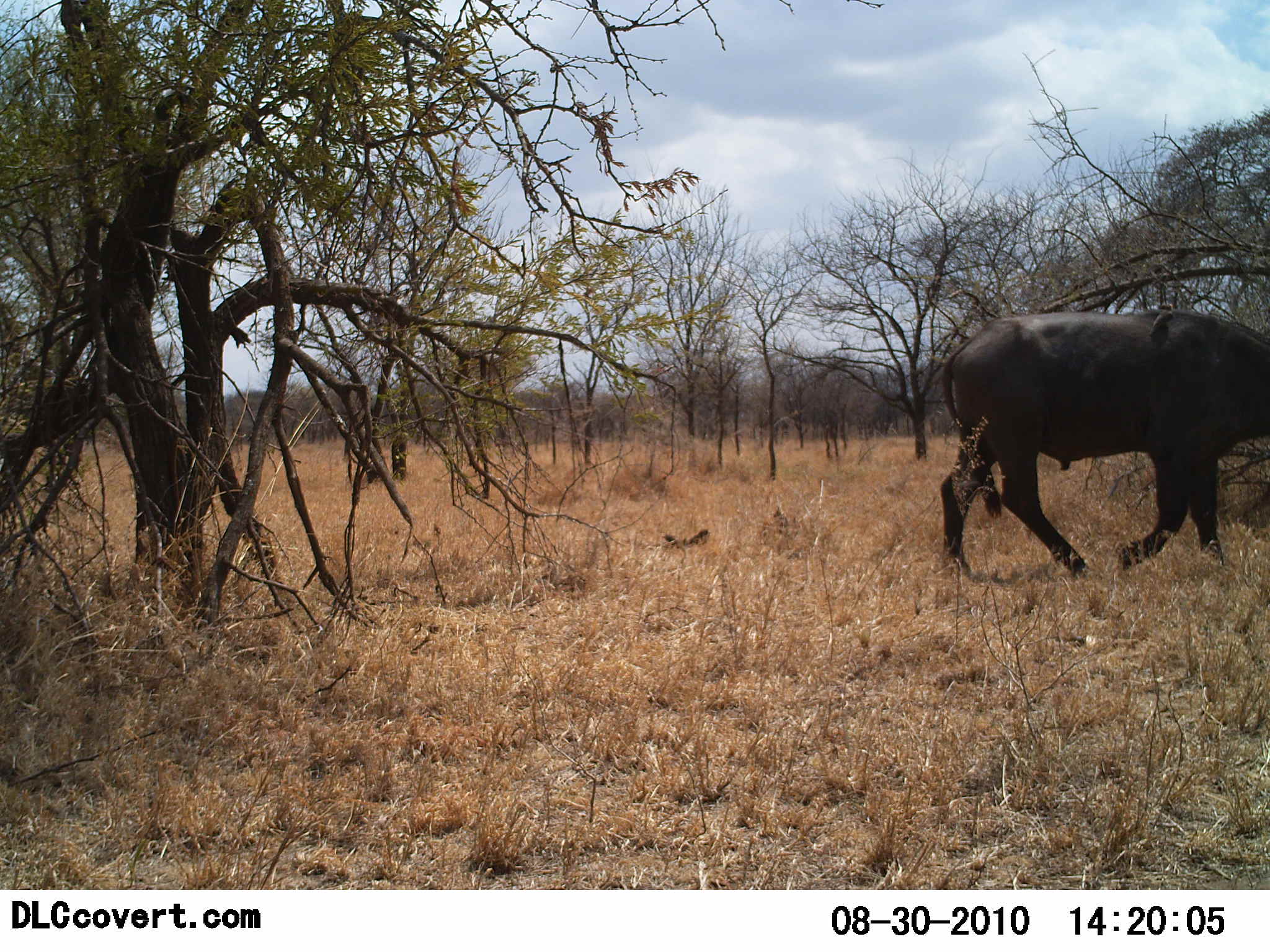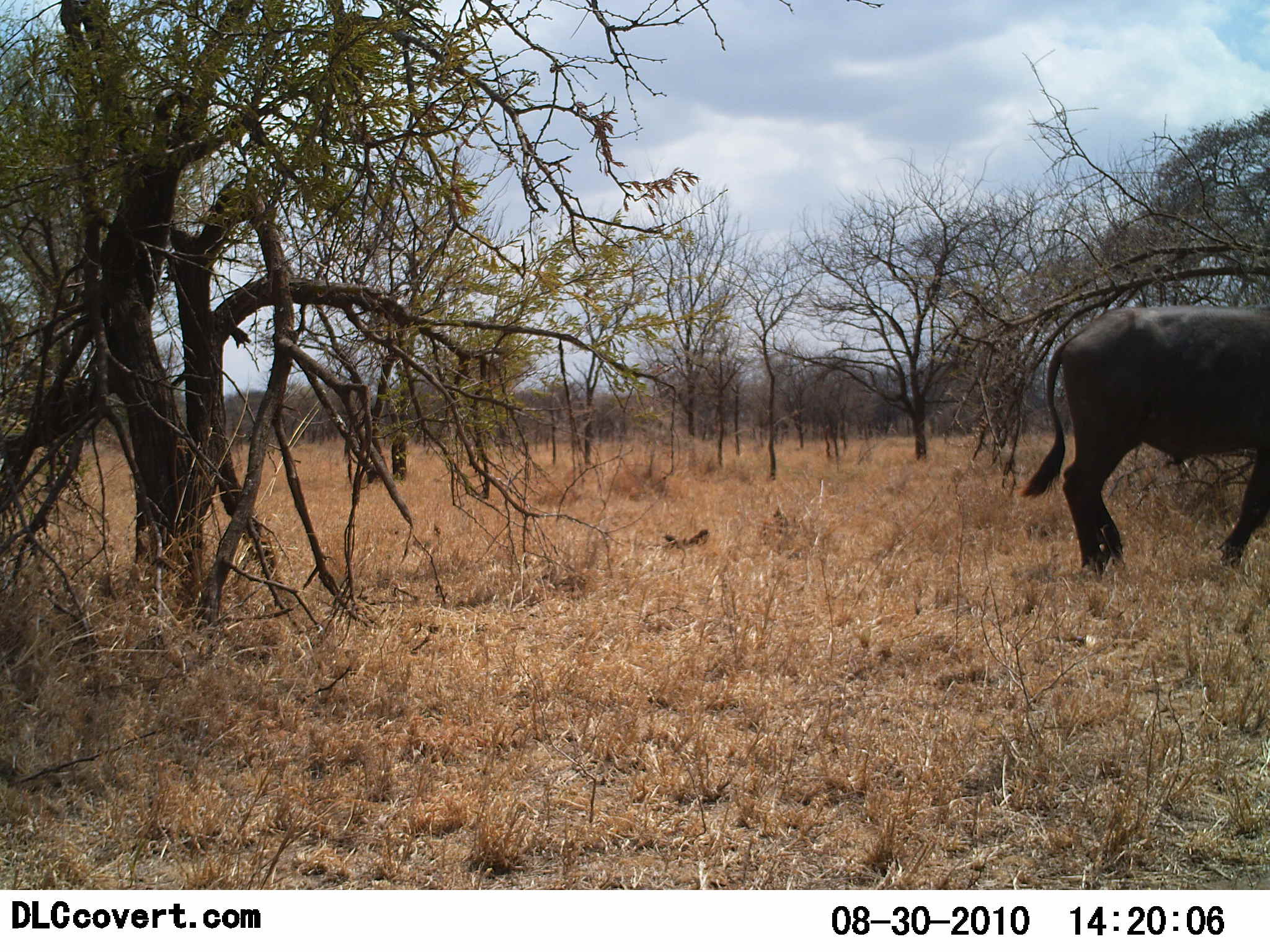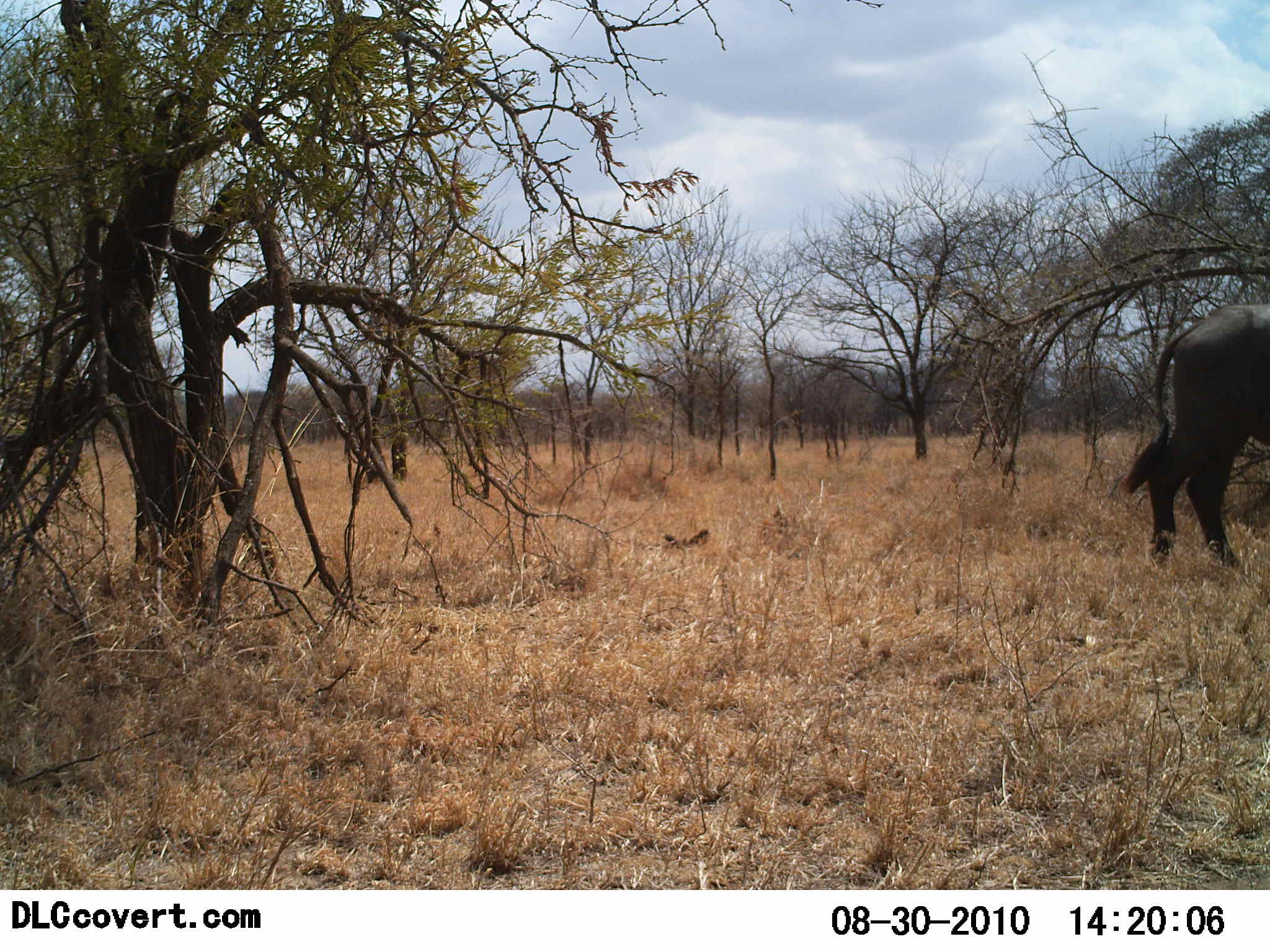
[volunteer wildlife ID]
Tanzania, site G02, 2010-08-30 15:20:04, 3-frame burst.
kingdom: Animalia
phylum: Chordata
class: Mammalia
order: Artiodactyla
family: Bovidae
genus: Syncerus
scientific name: Syncerus caffer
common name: cape buffalo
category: buffalo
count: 1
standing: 6%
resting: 0%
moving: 94%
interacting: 0%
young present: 0%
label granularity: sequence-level